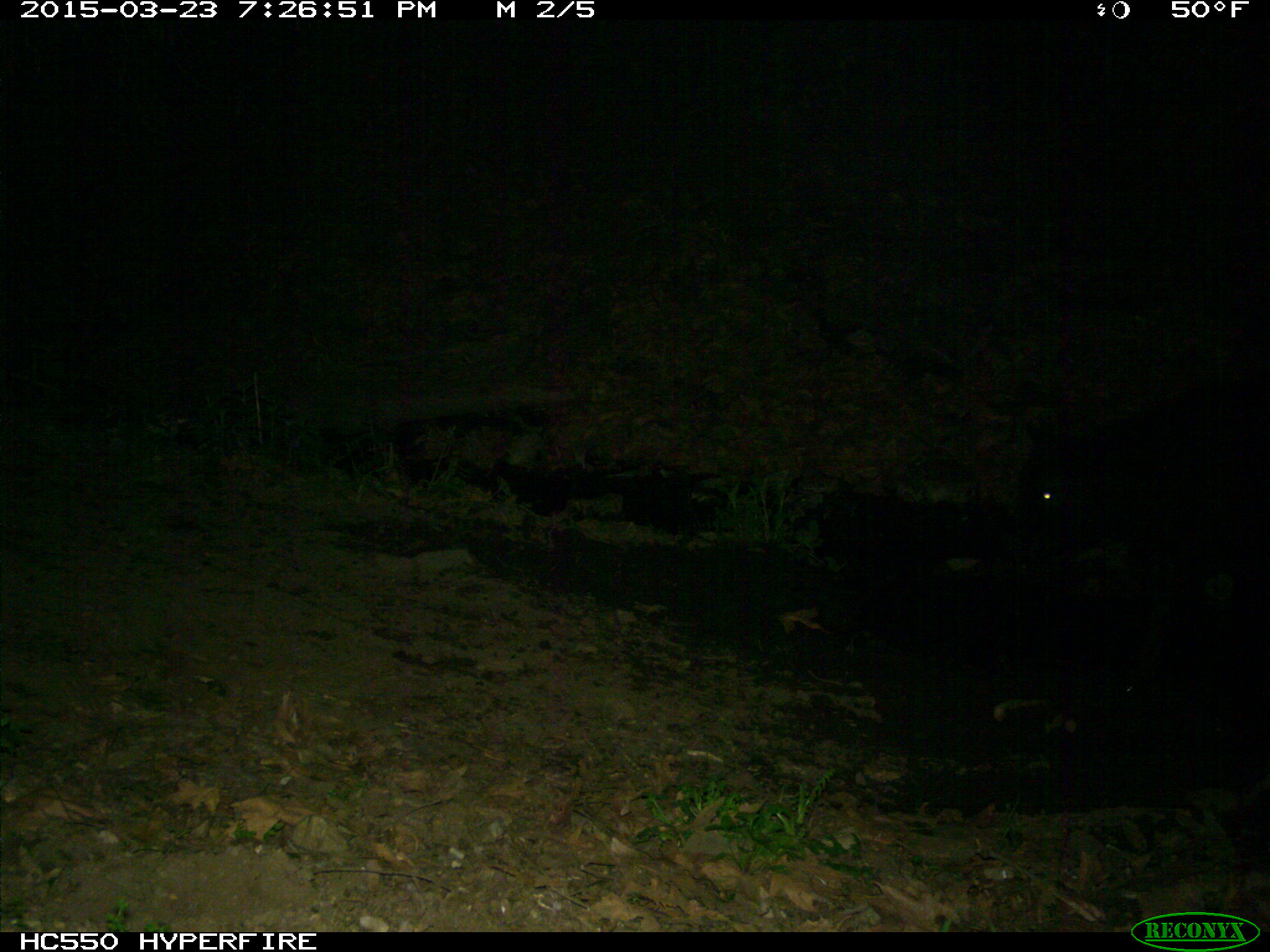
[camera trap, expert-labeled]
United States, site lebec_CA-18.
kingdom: Animalia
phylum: Chordata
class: Mammalia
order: Artiodactyla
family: Bovidae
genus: Bos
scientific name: Bos taurus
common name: domestic cow